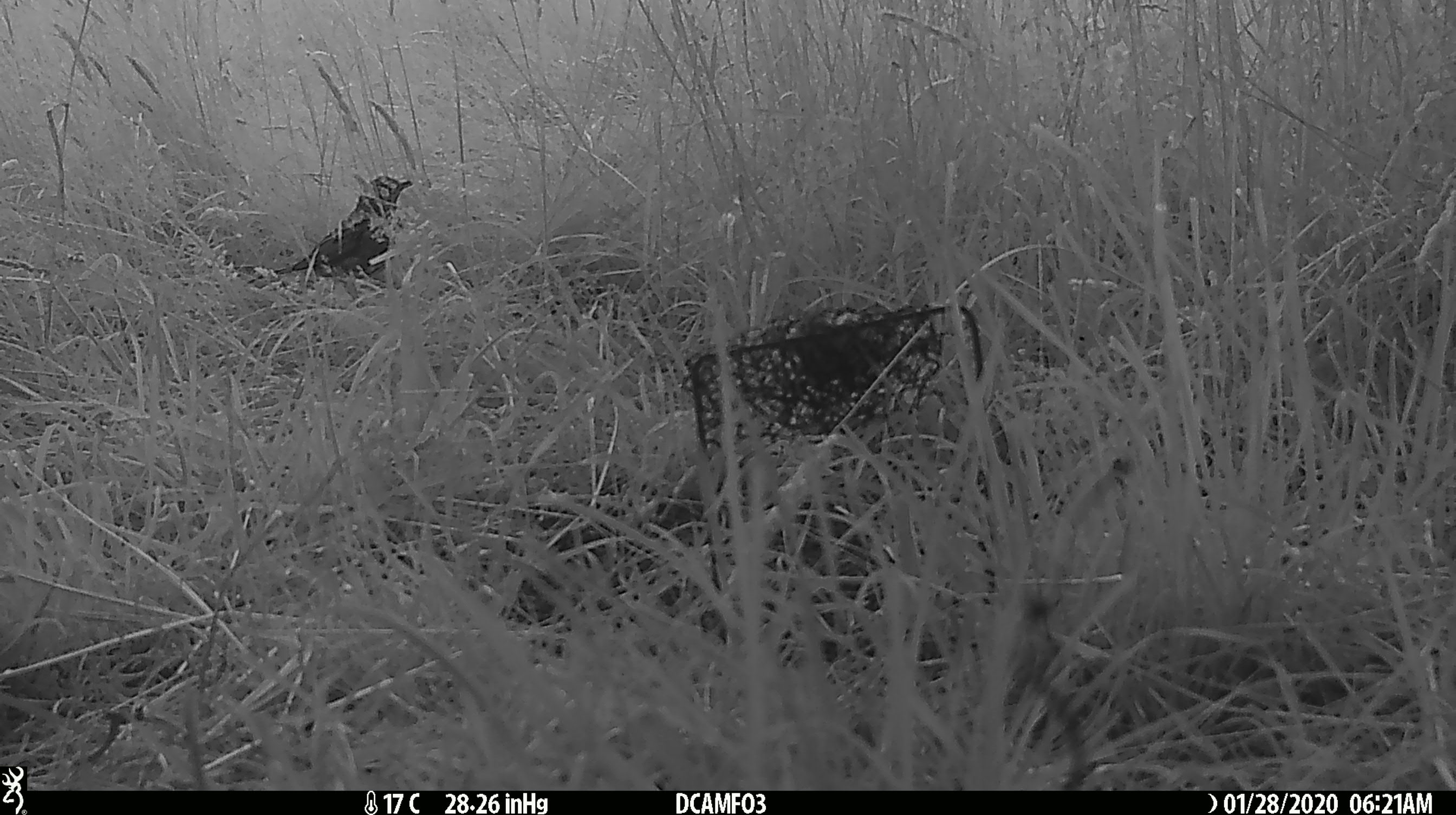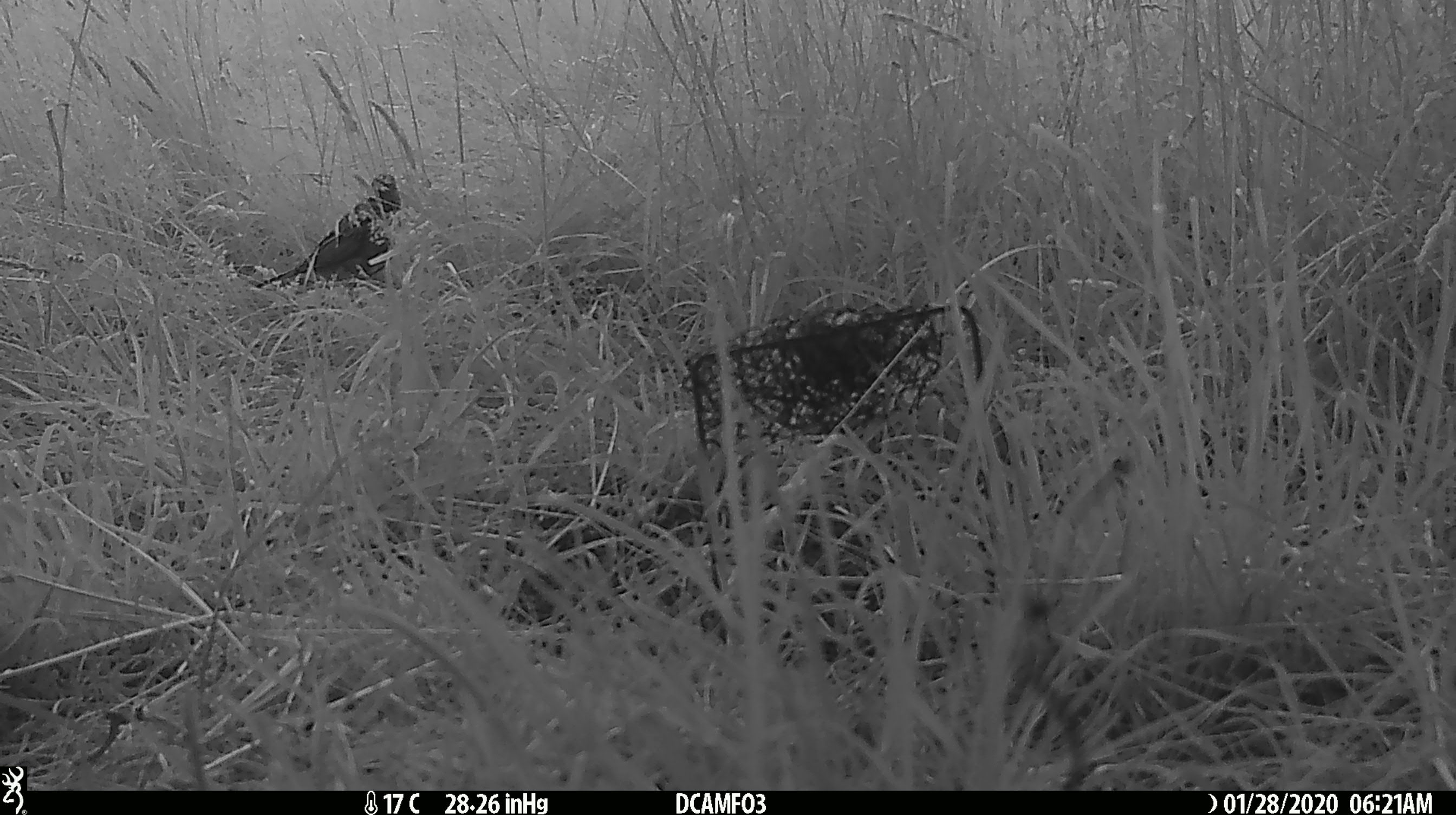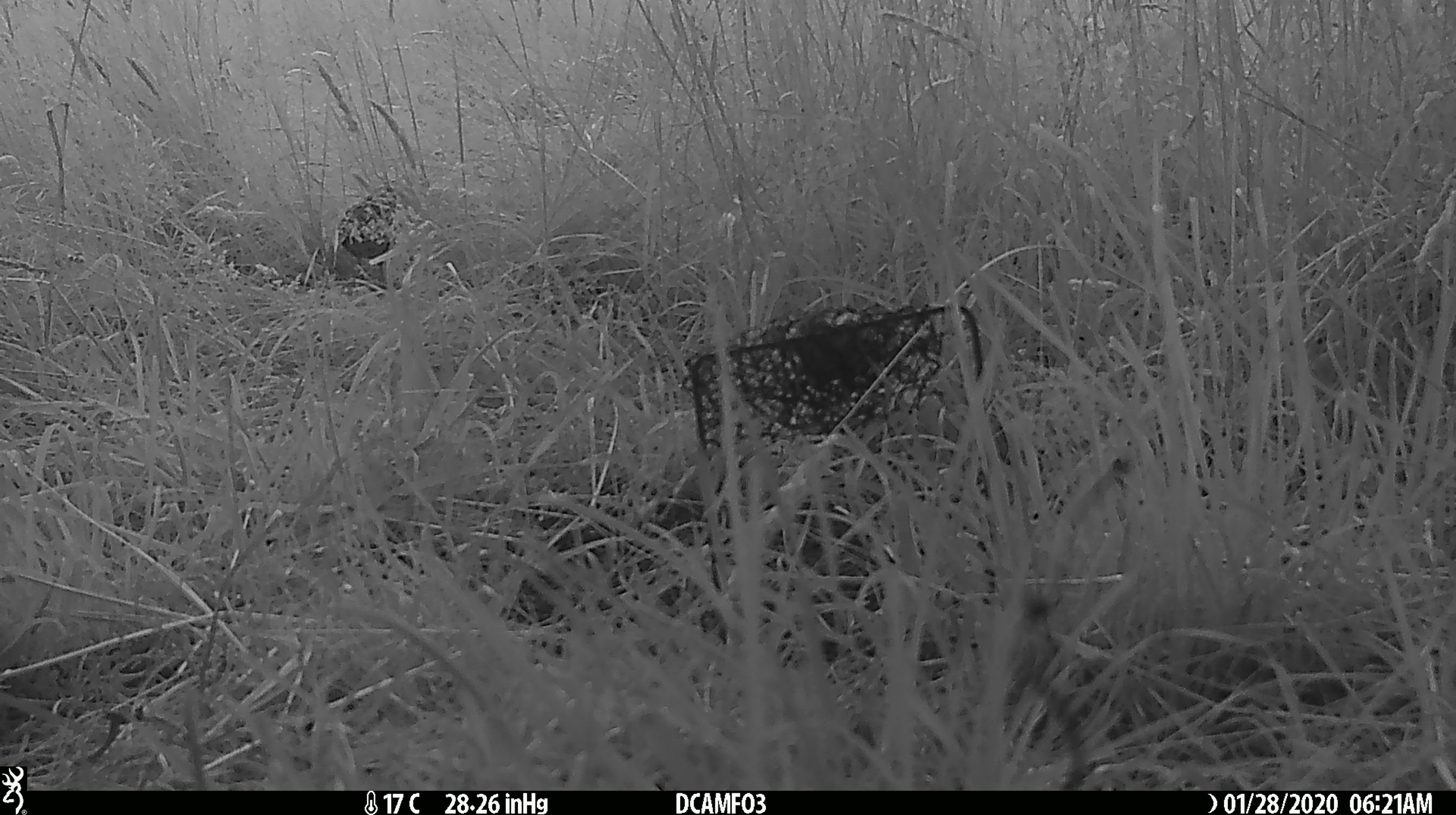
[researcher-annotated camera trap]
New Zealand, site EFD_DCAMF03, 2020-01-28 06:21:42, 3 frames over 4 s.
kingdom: Animalia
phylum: Chordata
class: Aves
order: Passeriformes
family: Turdidae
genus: Turdus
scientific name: Turdus philomelos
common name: song thrush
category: thrush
Thrush (song thrush) (Turdus philomelos).